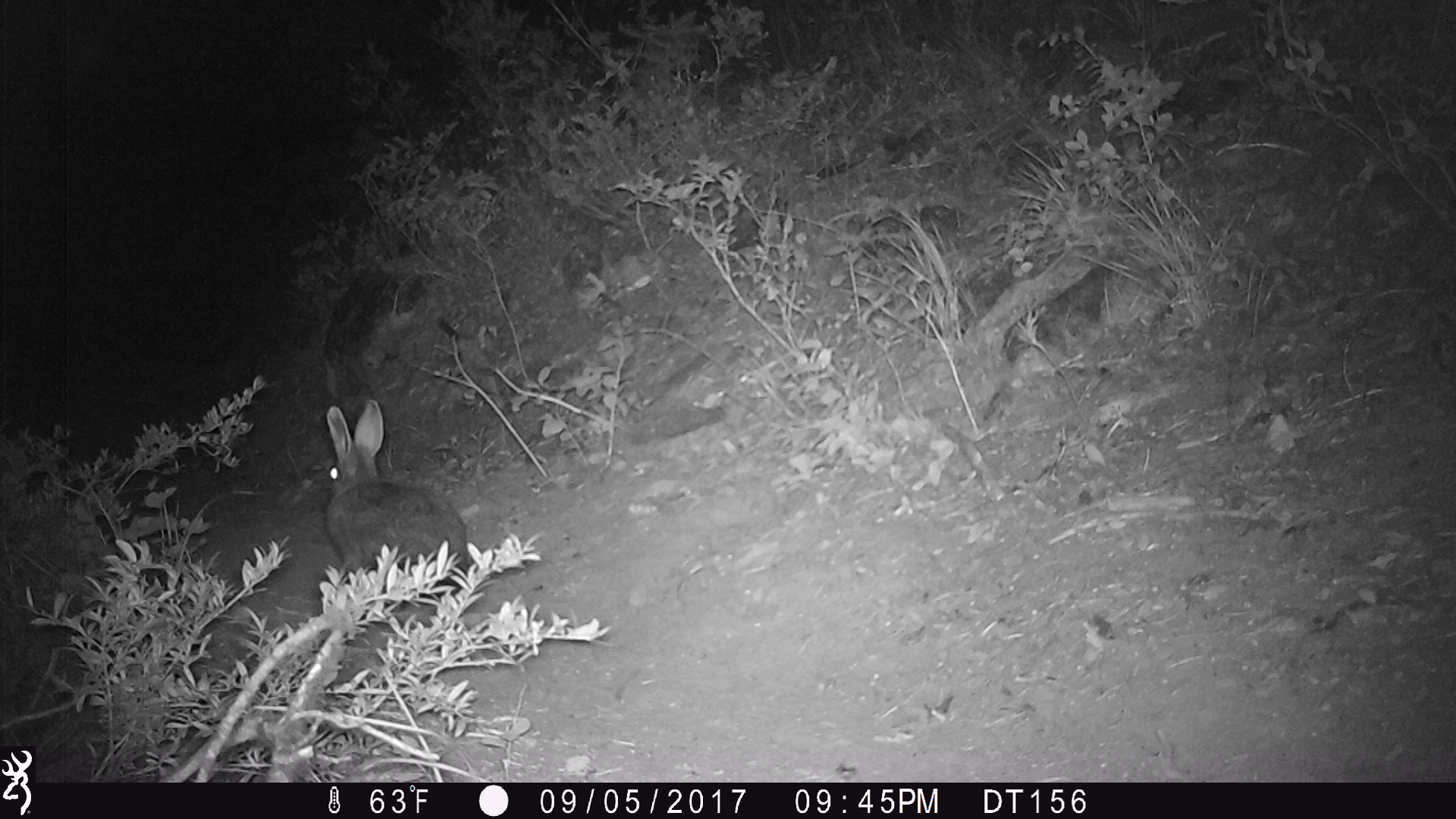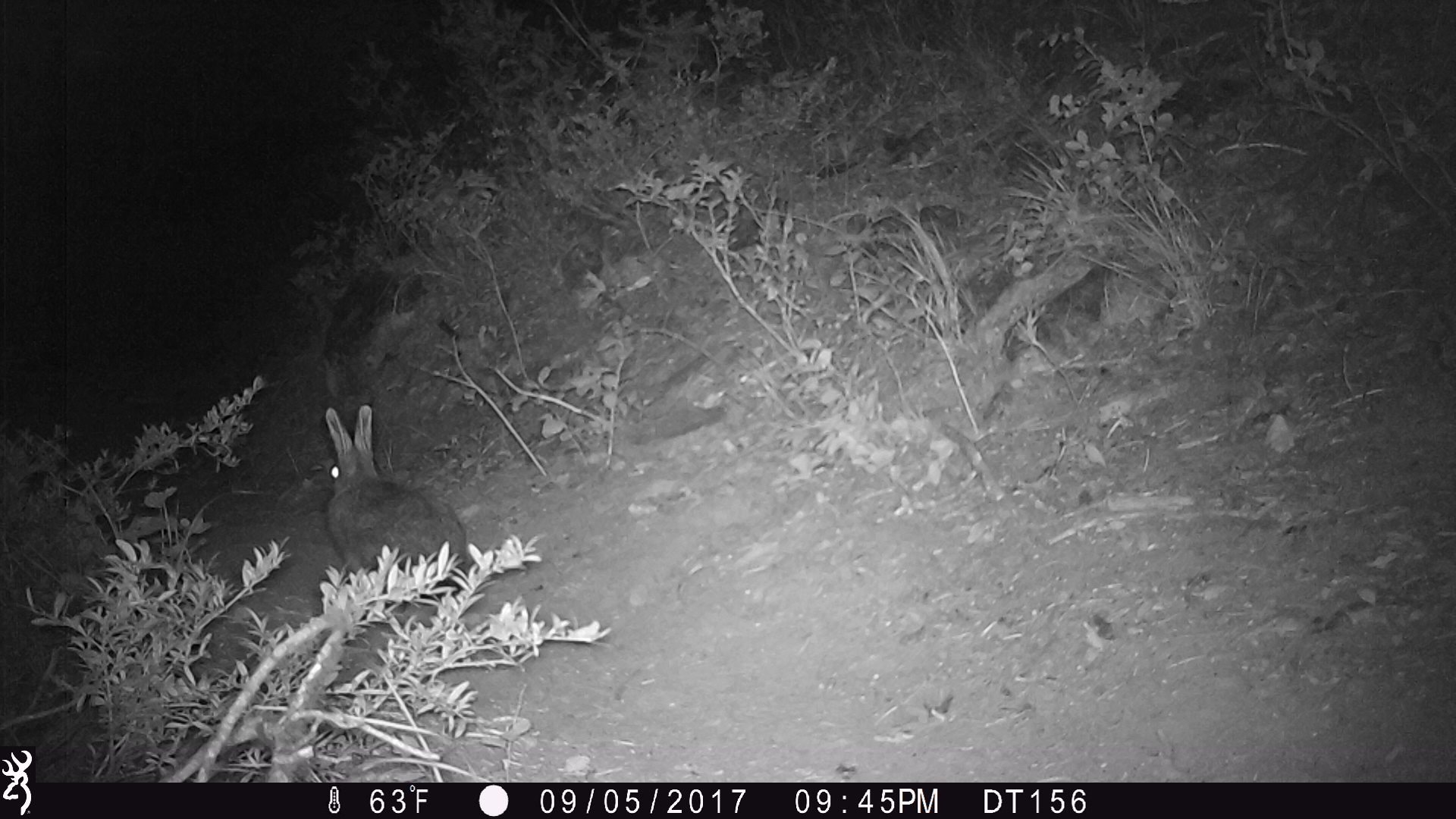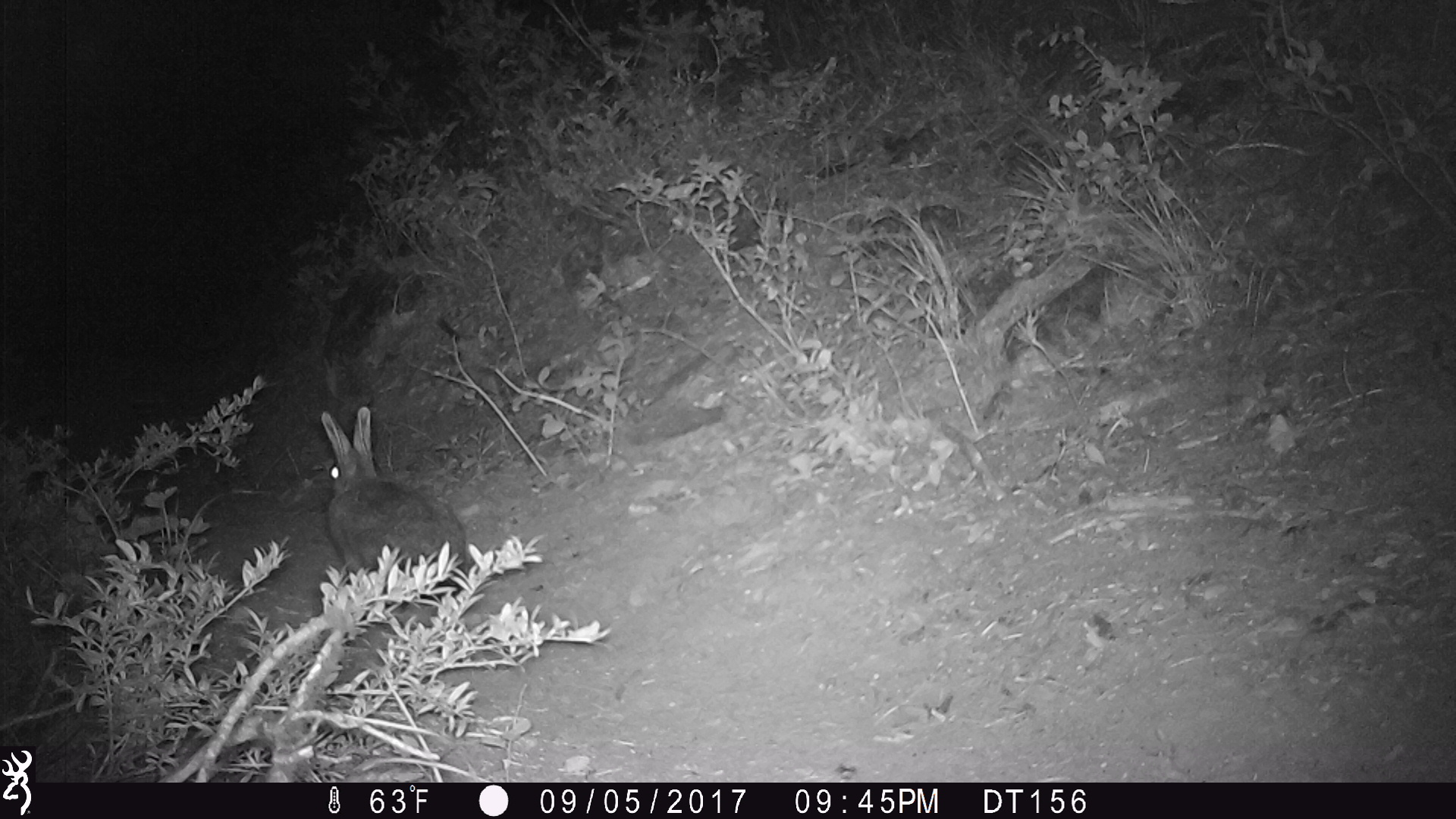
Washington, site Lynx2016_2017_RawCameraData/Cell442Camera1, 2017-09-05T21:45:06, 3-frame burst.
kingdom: Animalia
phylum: Chordata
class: Mammalia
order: Lagomorpha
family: Leporidae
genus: Lepus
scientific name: Lepus americanus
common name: snowshoe hare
Lepus americanus (snowshoe hare). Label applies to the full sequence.